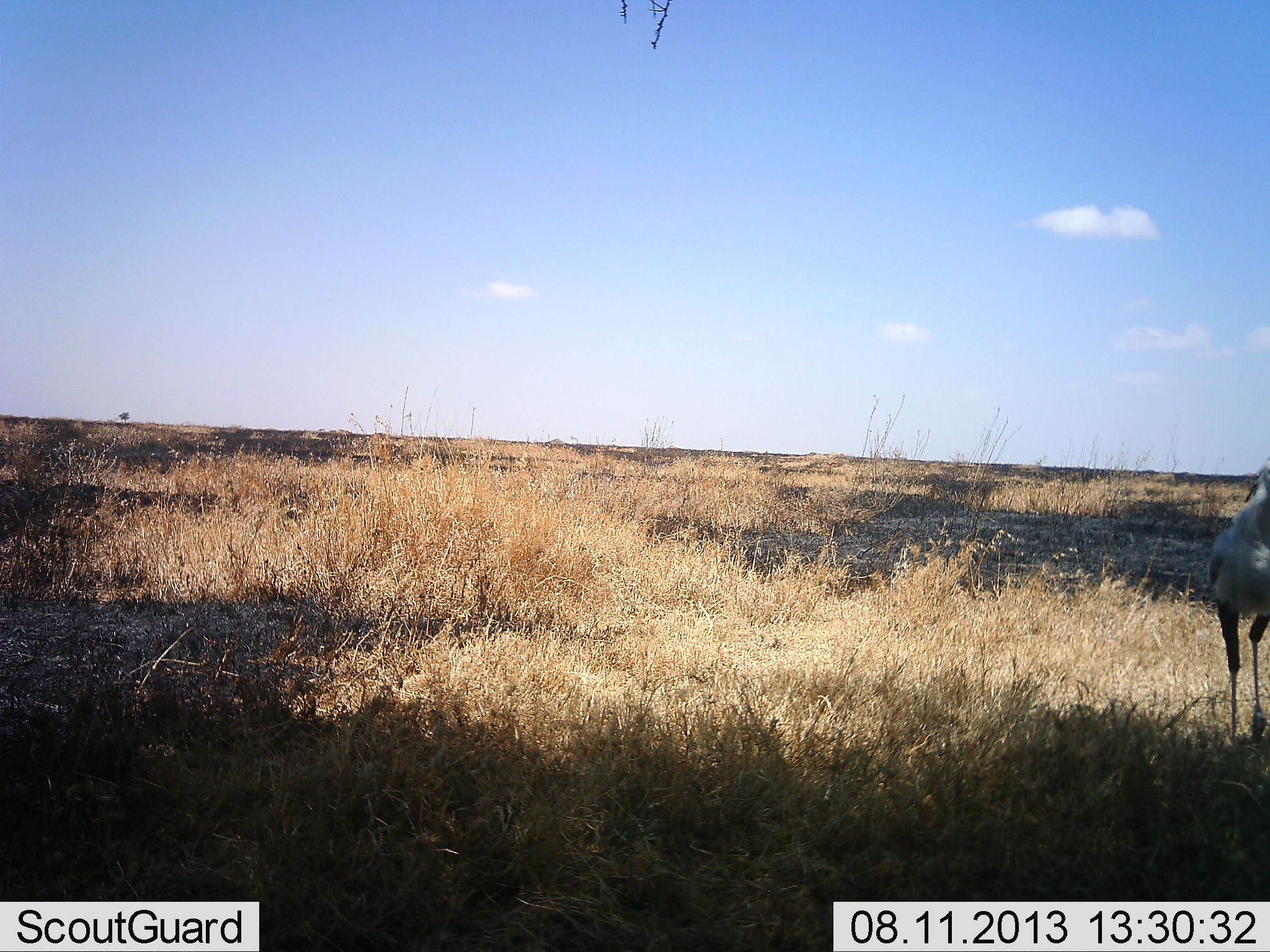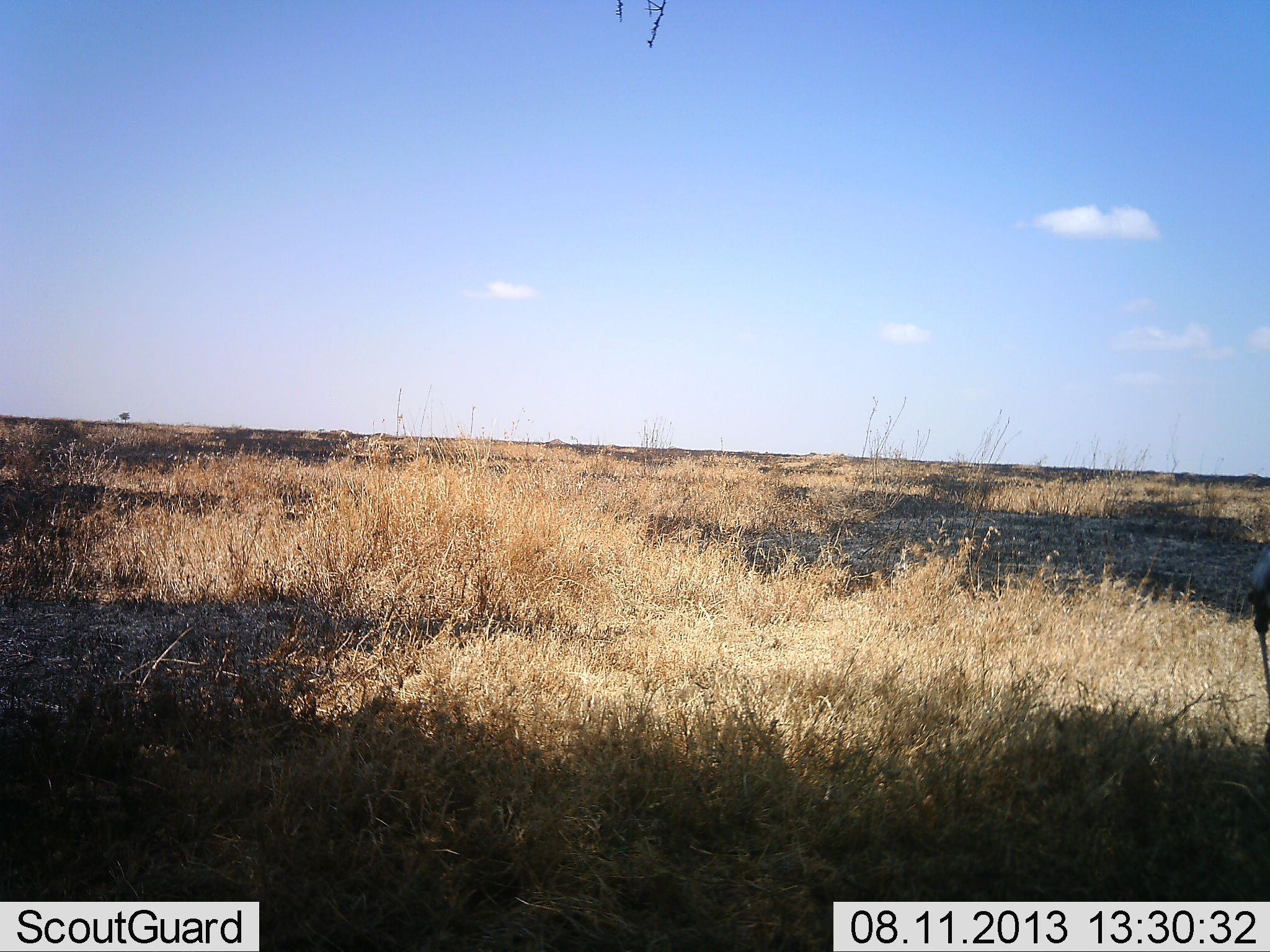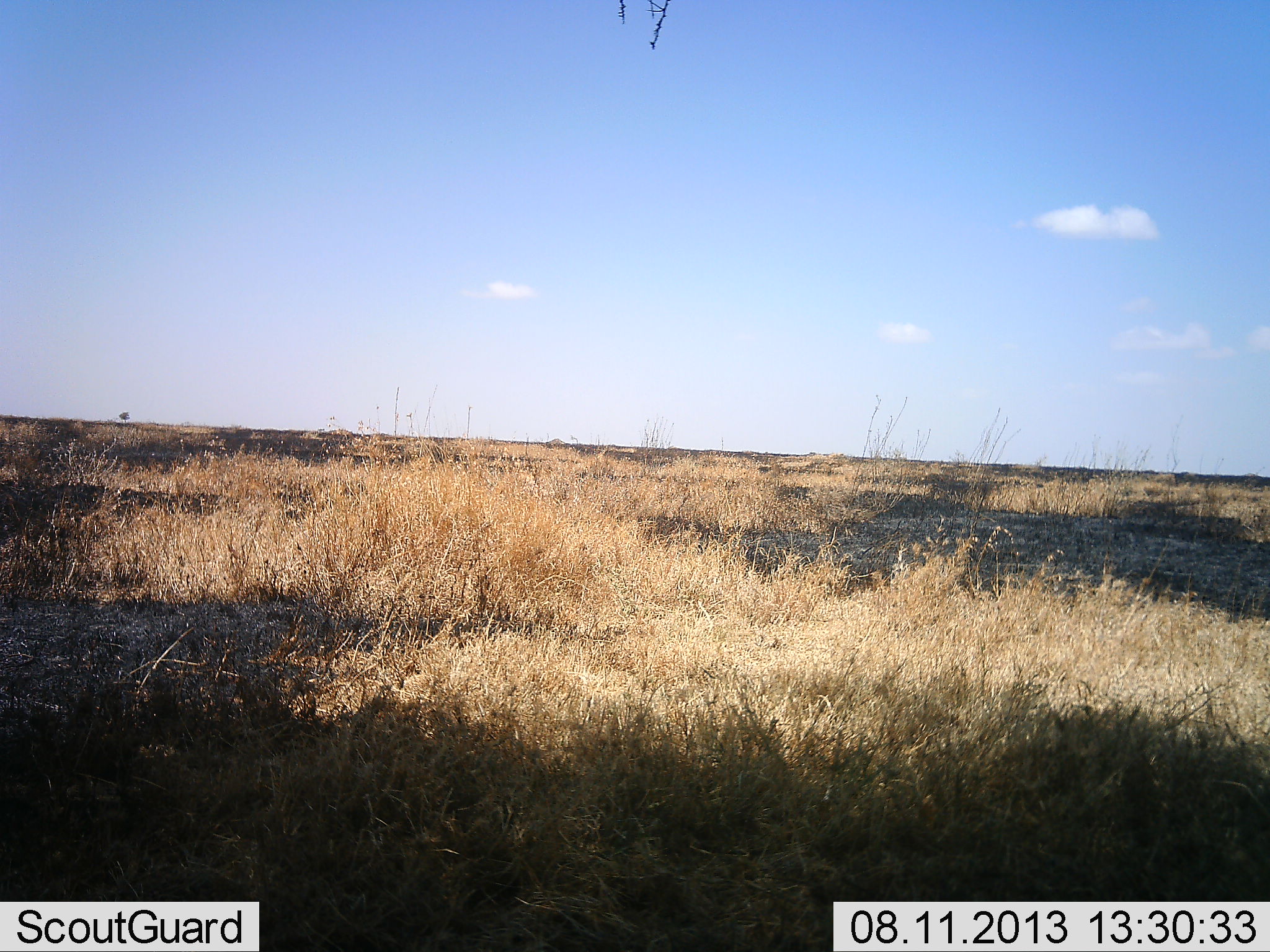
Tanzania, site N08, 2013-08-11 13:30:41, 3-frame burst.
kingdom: Animalia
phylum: Chordata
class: Aves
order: Accipitriformes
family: Sagittariidae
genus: Sagittarius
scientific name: Sagittarius serpentarius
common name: secretary bird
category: secretarybird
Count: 1.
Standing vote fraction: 8%.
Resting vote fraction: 0%.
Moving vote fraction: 92%.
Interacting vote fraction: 0%.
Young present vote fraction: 0%.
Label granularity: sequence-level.